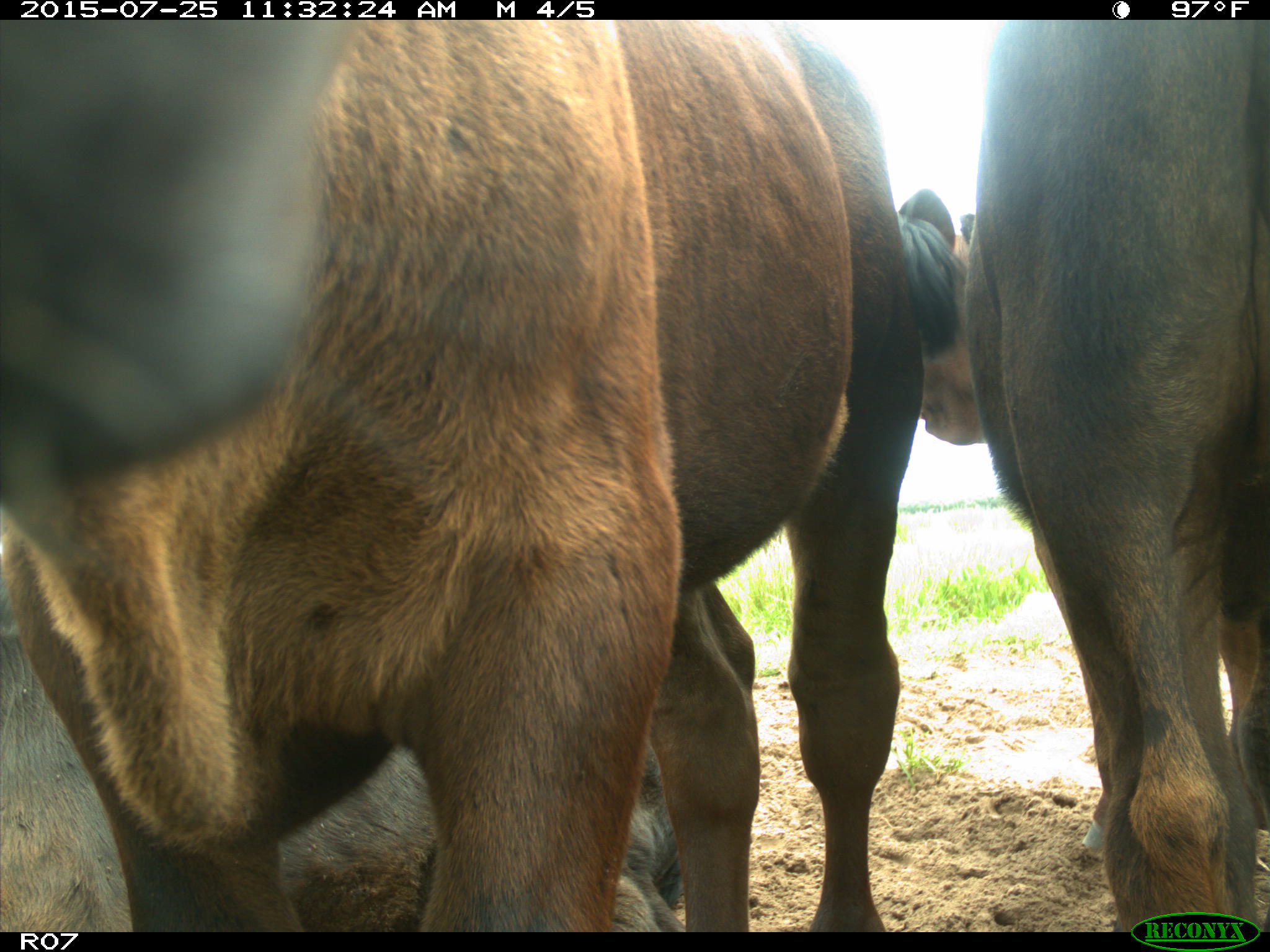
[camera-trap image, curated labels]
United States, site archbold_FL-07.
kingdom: Animalia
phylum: Chordata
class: Mammalia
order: Artiodactyla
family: Bovidae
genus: Bos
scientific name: Bos taurus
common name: domestic cow